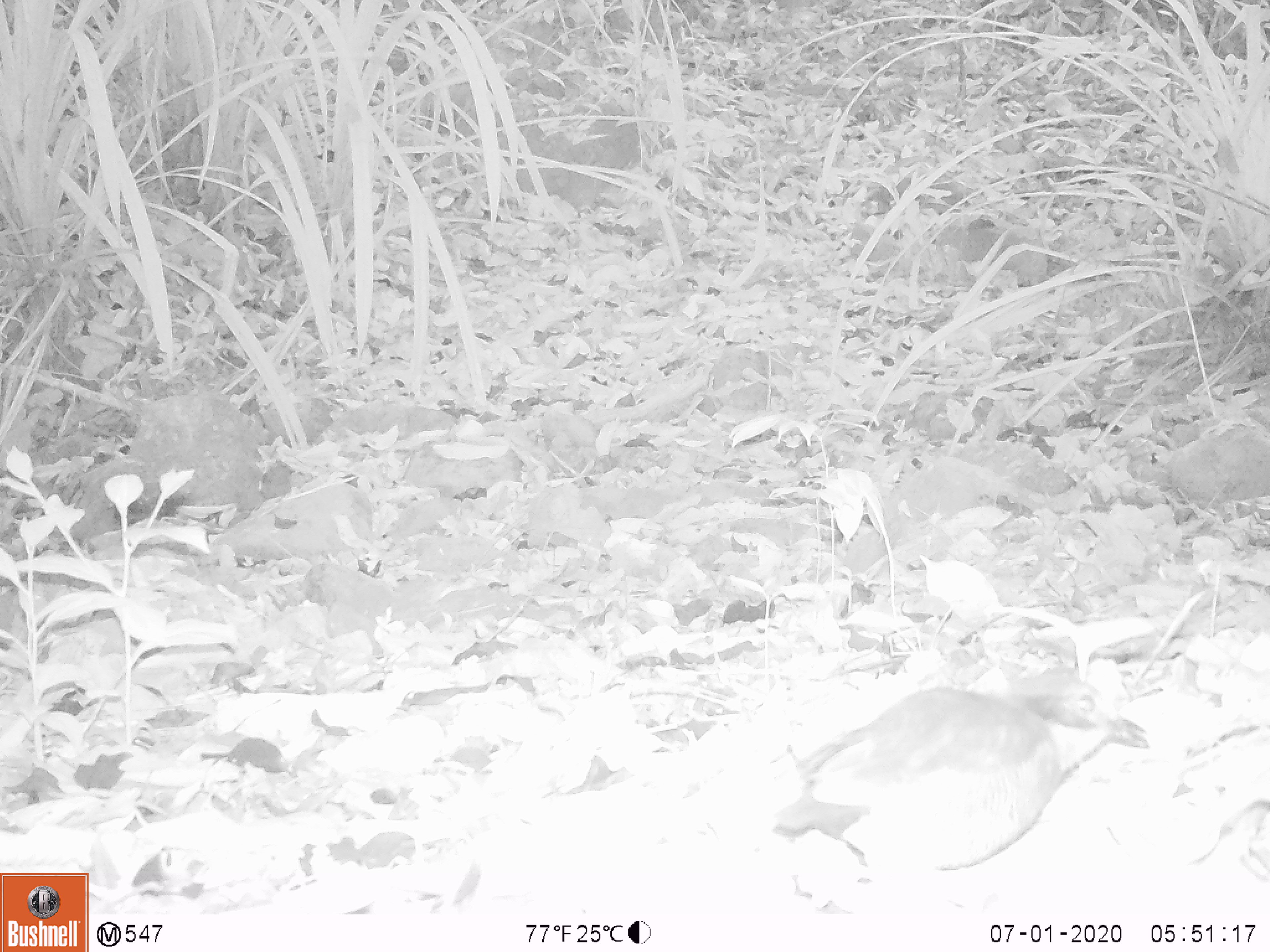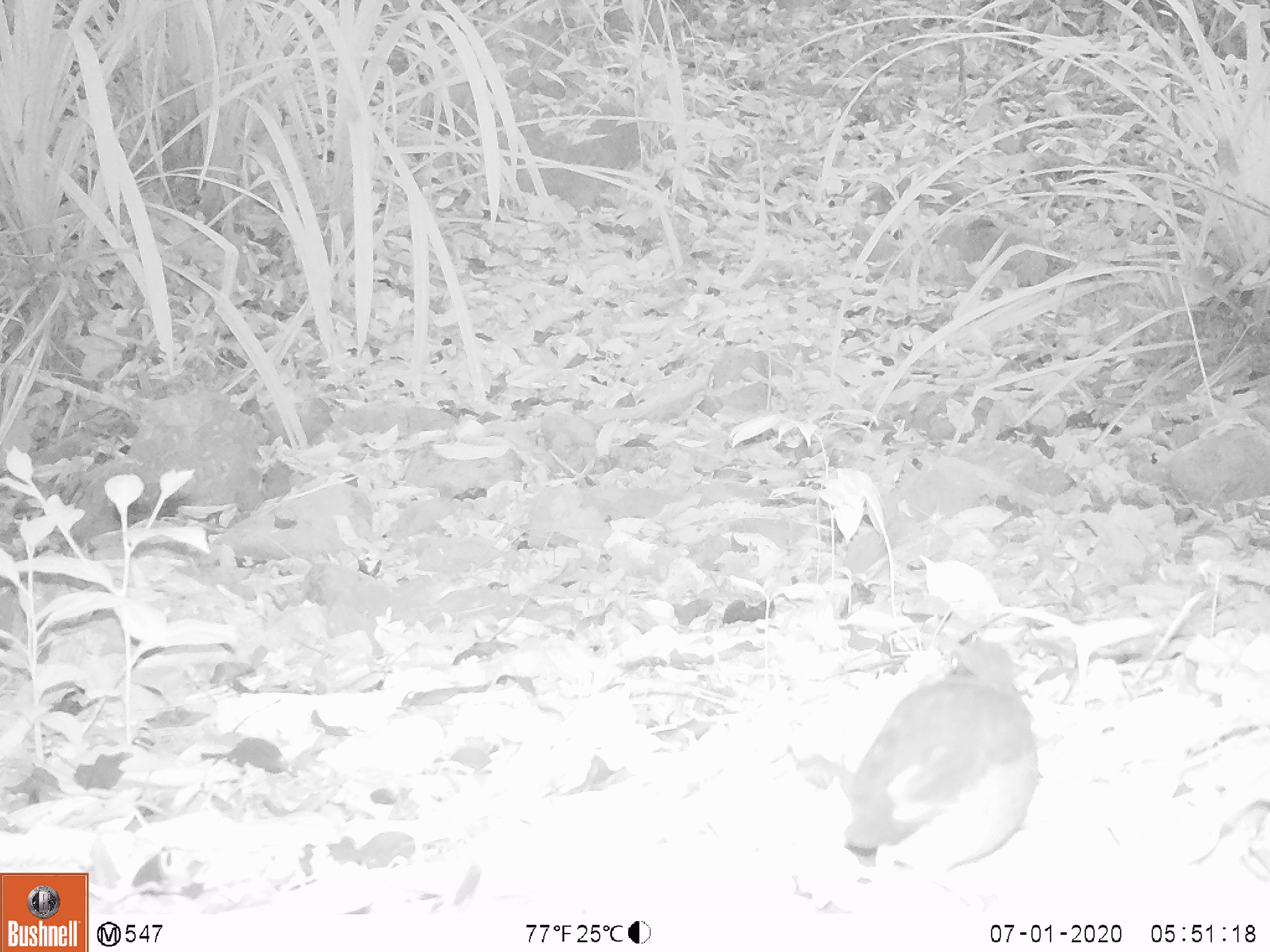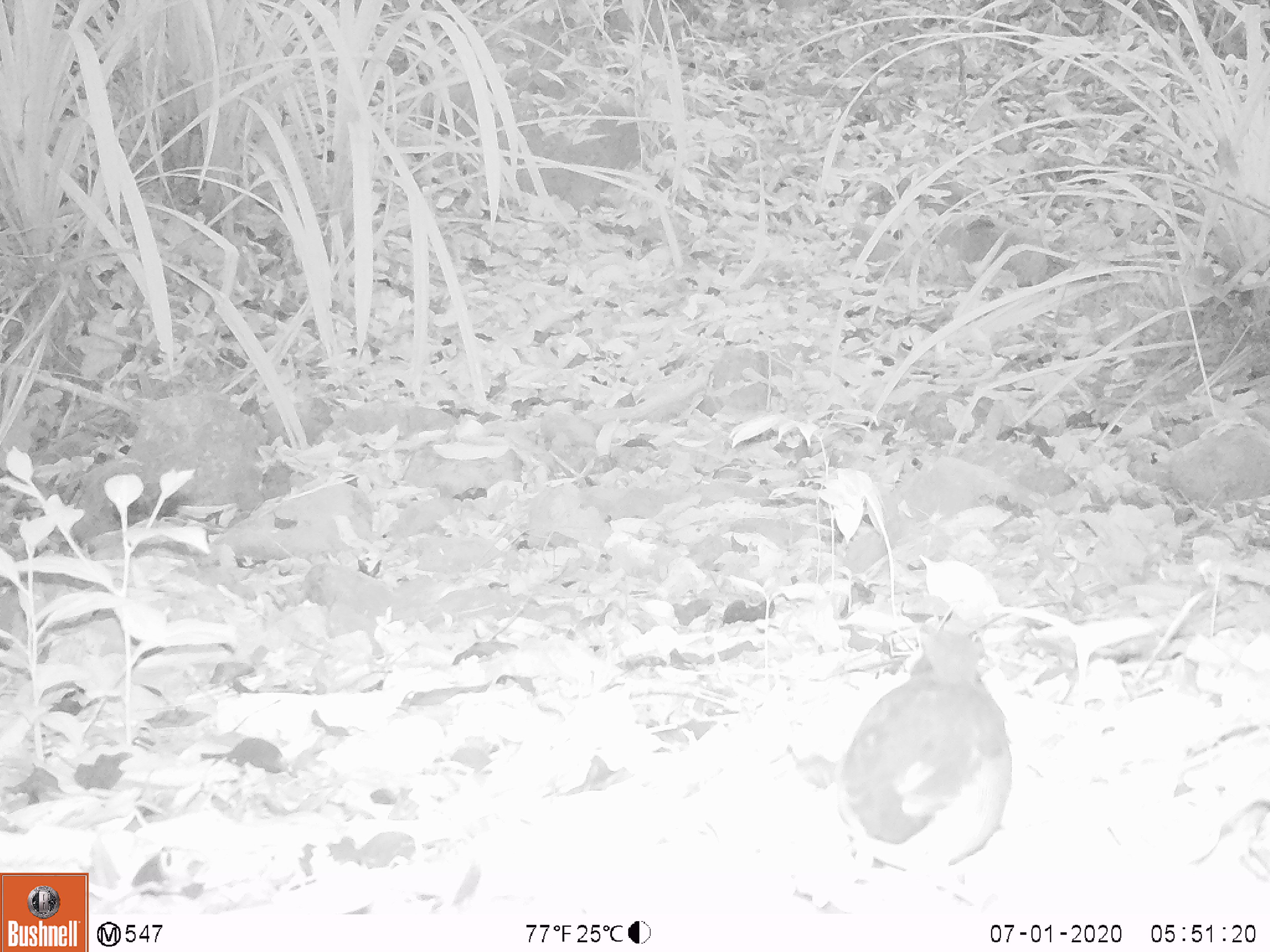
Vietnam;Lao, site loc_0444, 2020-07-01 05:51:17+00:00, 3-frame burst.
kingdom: Animalia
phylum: Chordata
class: Aves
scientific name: Aves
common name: bird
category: unidentified bird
Unidentified bird (bird) (Aves). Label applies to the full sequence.